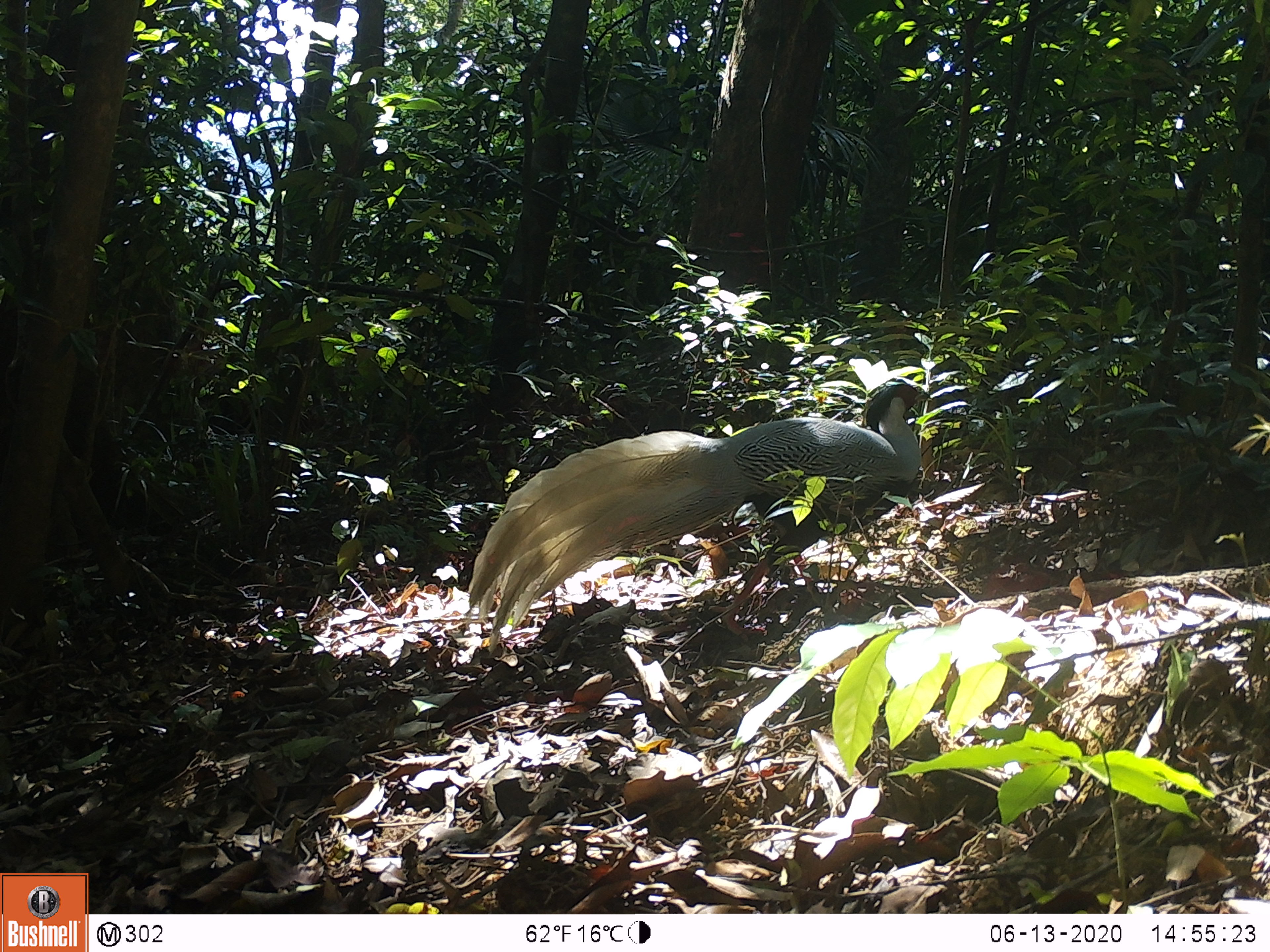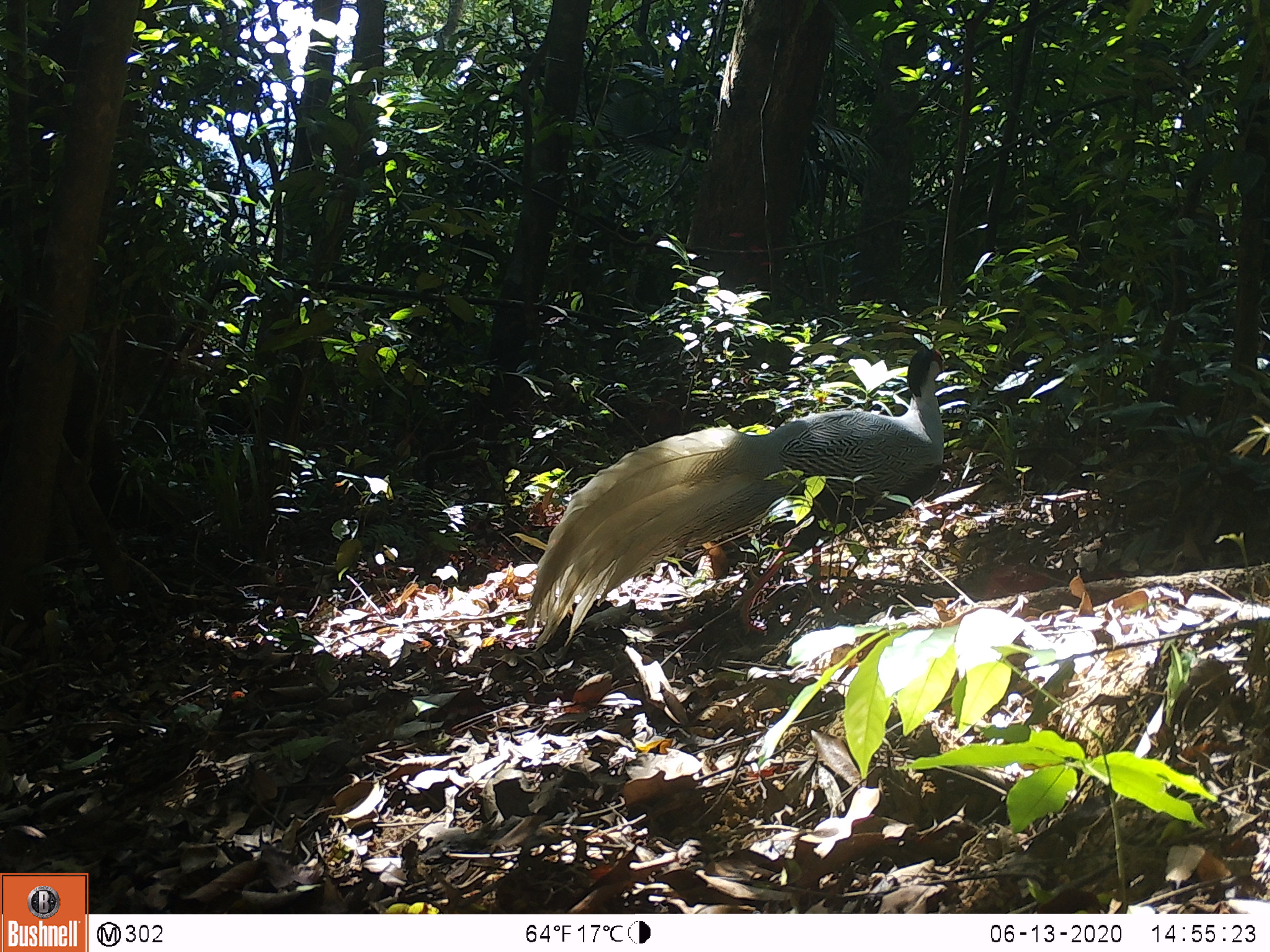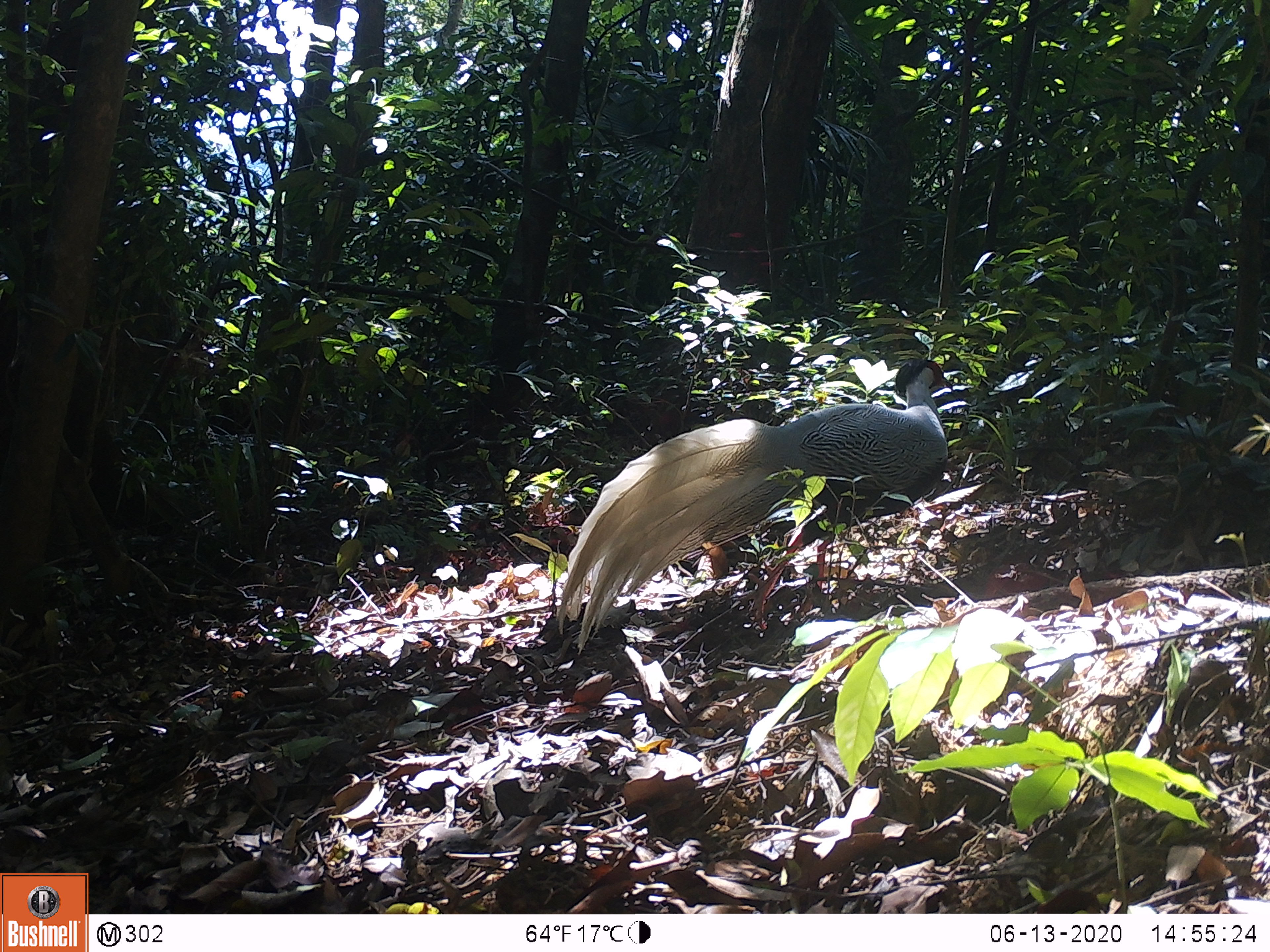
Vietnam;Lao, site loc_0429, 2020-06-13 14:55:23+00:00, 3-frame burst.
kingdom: Animalia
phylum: Chordata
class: Aves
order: Galliformes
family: Phasianidae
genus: Lophura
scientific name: Lophura nycthemera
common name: silver pheasant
Silver pheasant (Lophura nycthemera). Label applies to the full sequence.